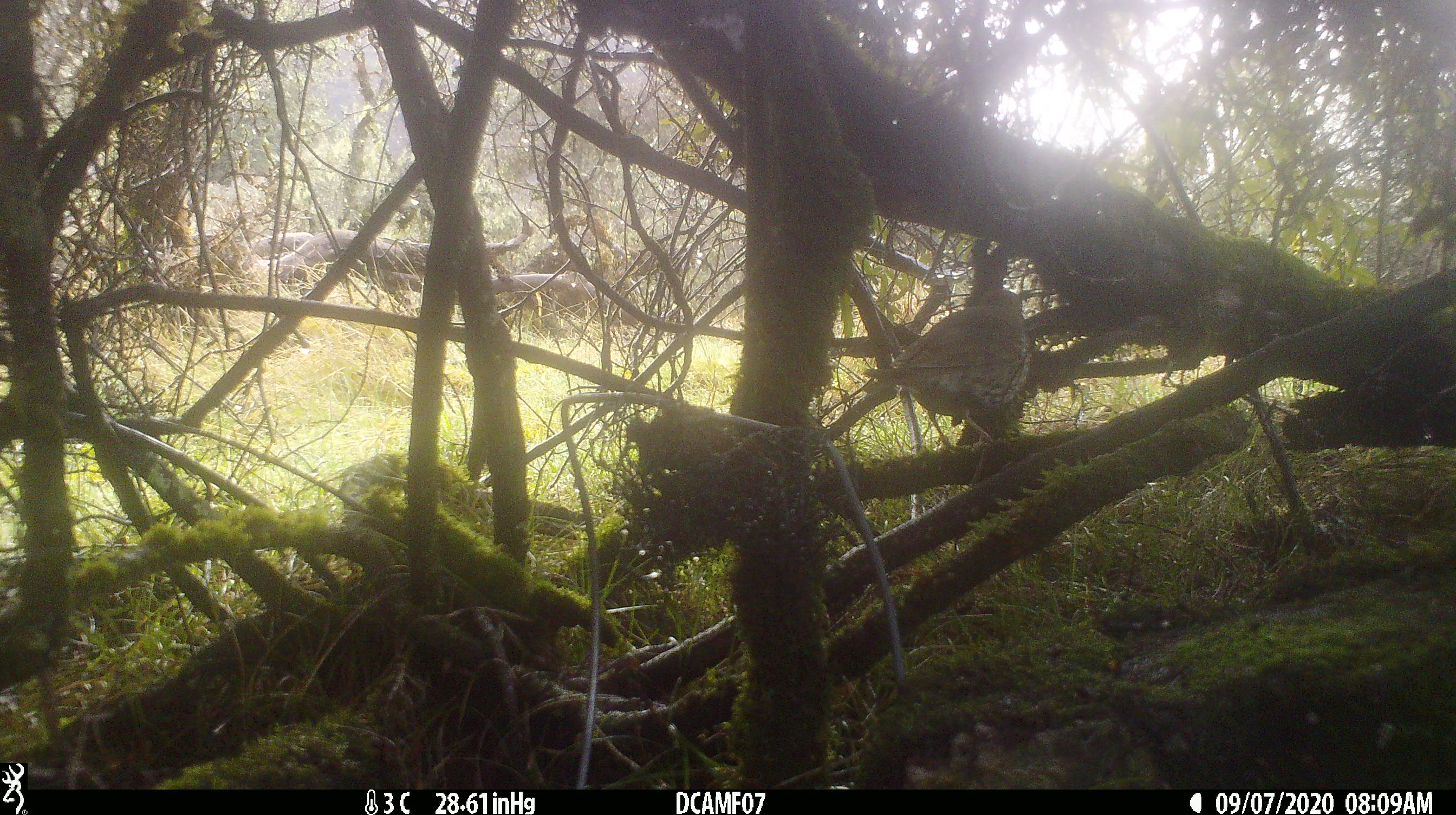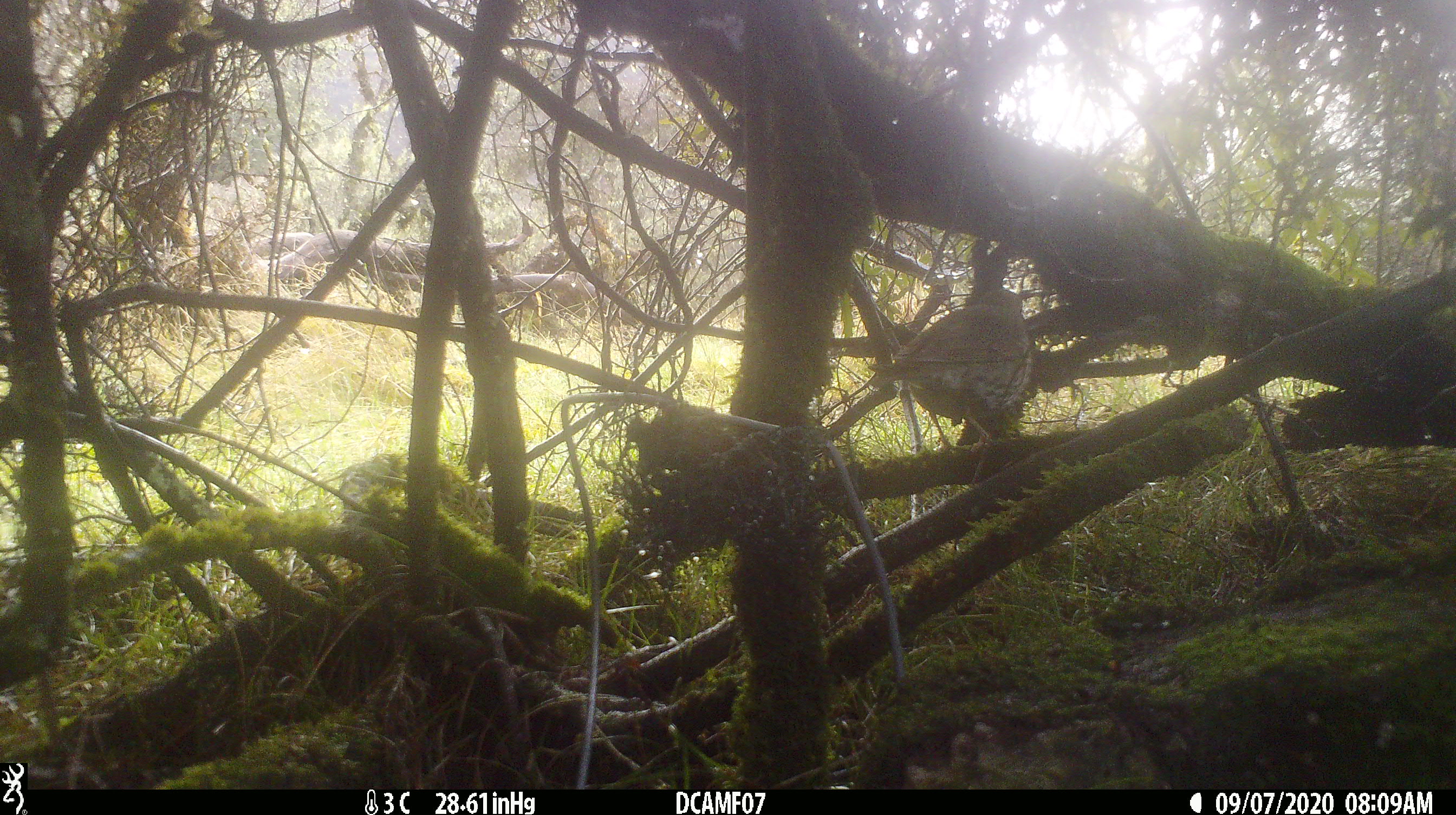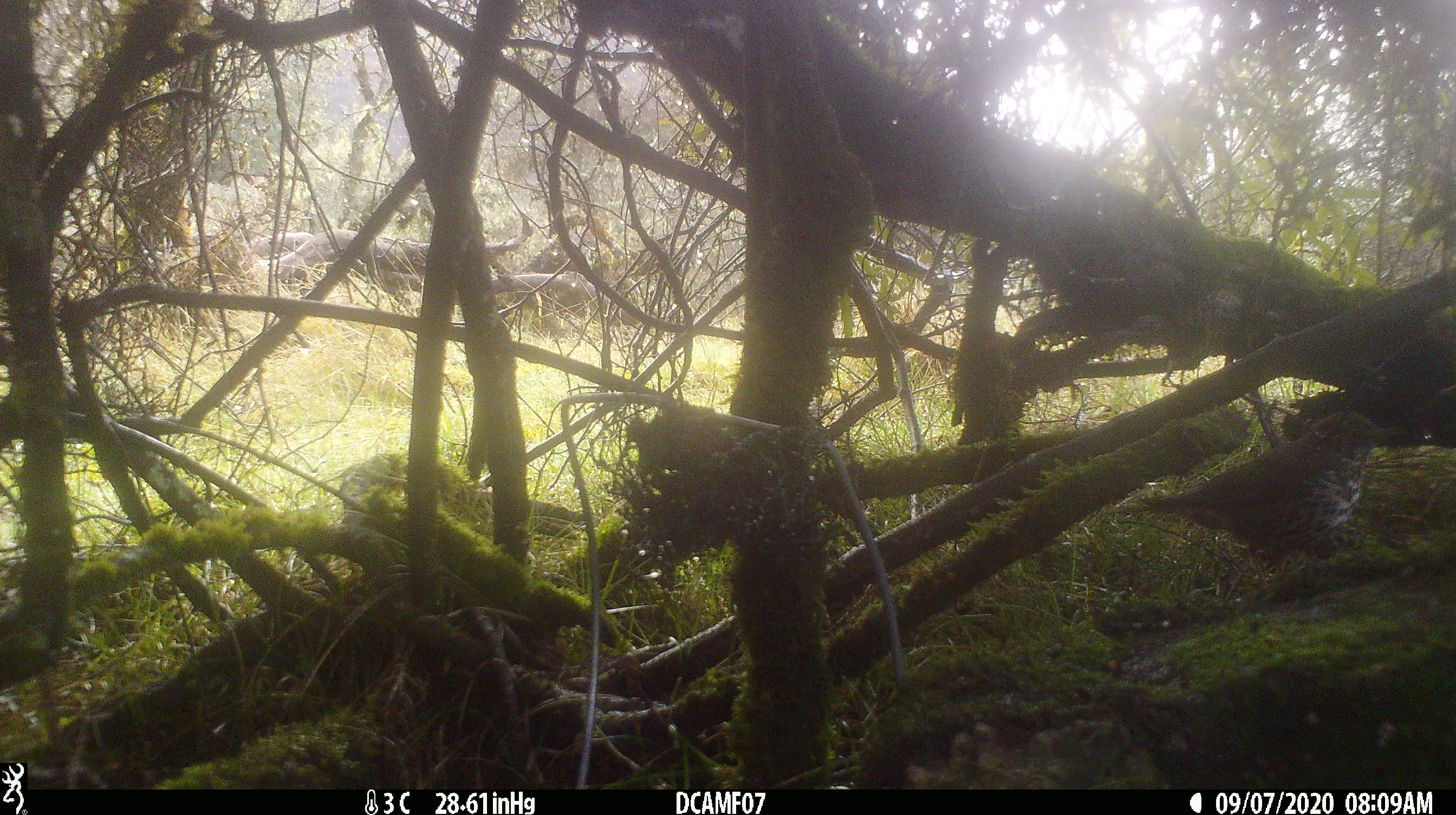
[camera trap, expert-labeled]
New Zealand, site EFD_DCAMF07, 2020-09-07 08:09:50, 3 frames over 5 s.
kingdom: Animalia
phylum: Chordata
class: Aves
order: Passeriformes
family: Turdidae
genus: Turdus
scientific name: Turdus philomelos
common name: song thrush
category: thrush